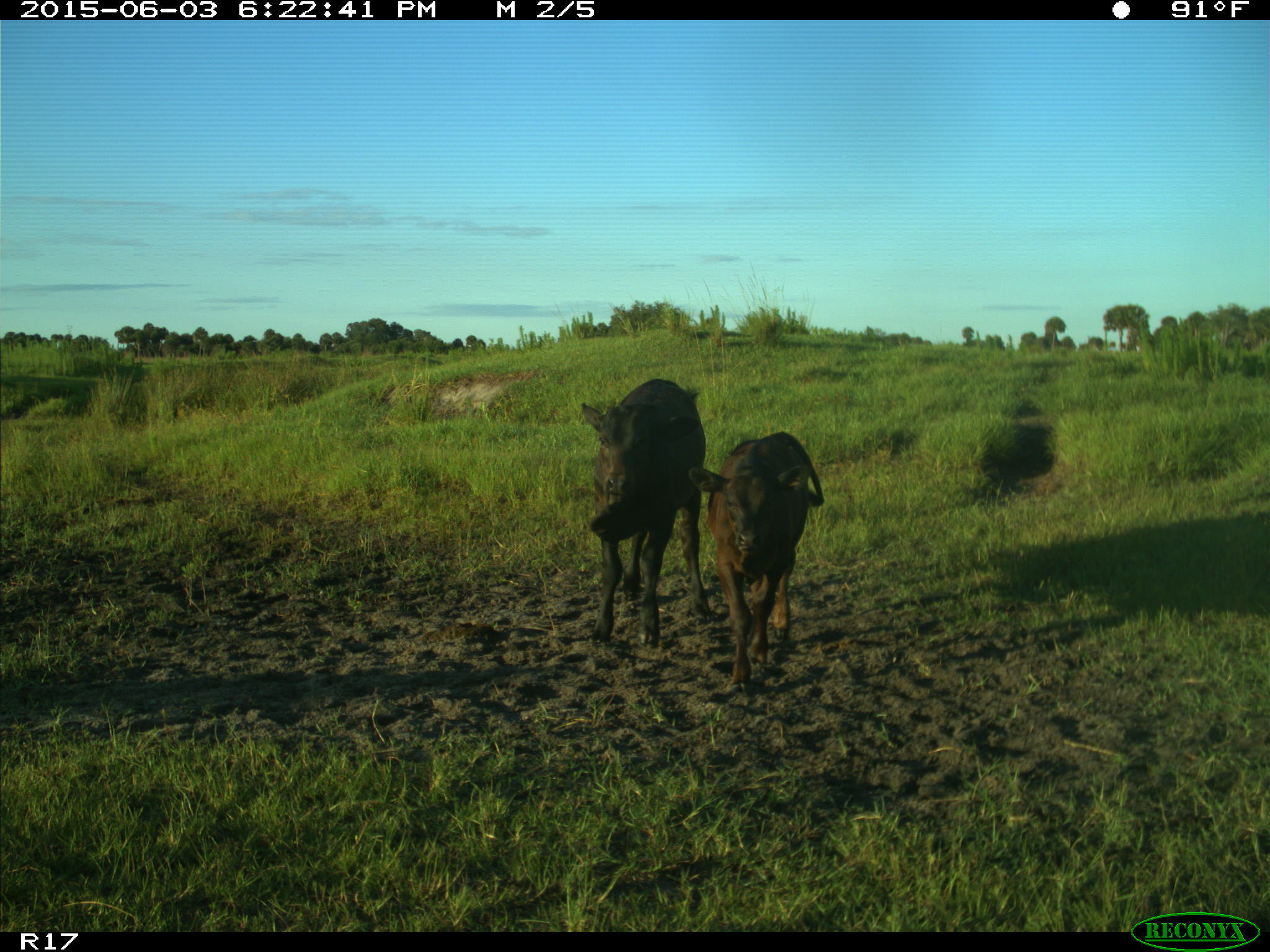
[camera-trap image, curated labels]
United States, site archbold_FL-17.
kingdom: Animalia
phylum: Chordata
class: Mammalia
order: Artiodactyla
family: Bovidae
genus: Bos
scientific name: Bos taurus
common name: domestic cow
Bos taurus (domestic cow).